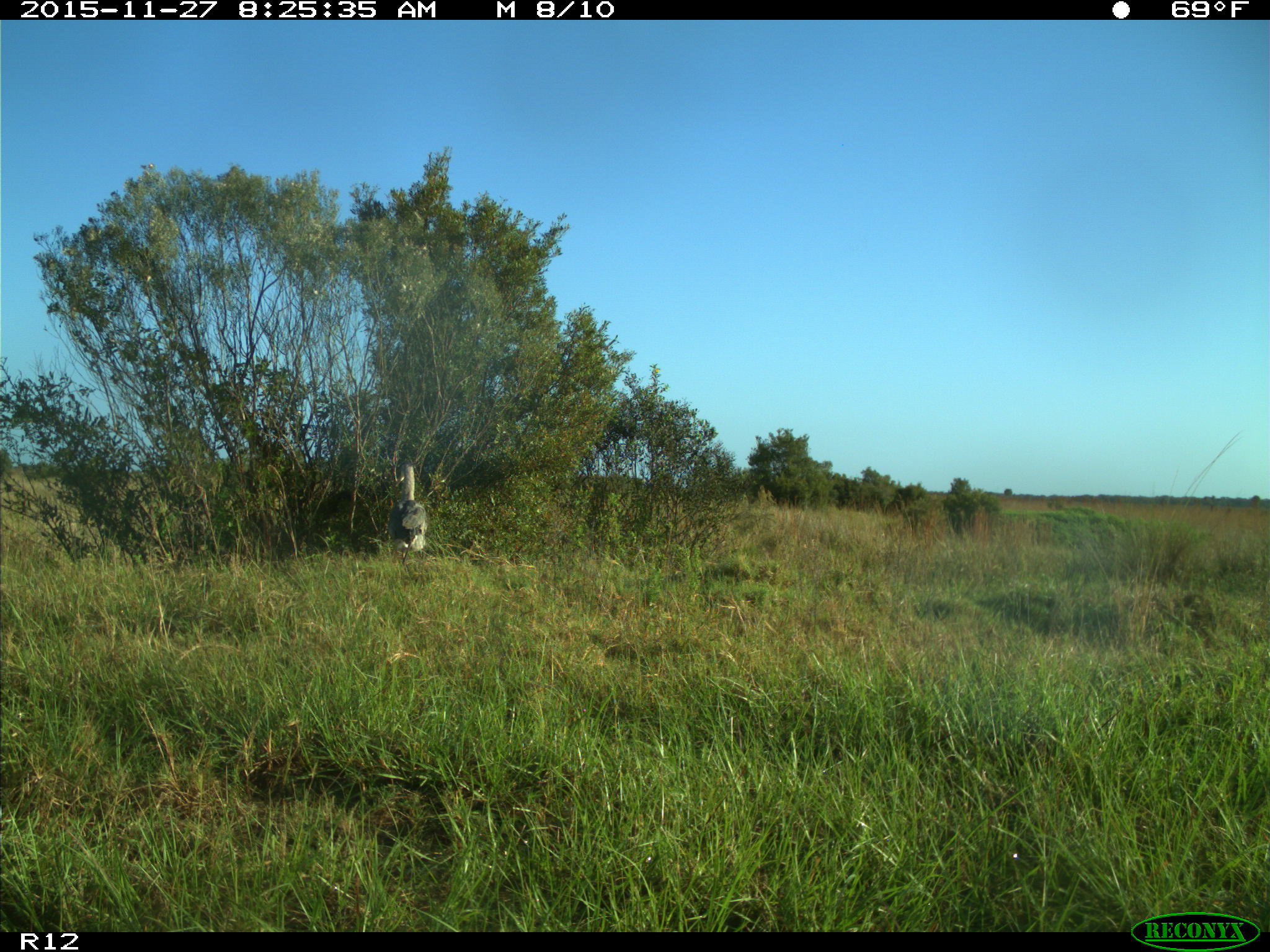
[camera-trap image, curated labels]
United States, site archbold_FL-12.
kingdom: Animalia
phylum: Chordata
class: Aves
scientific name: Aves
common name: birds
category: unidentified bird